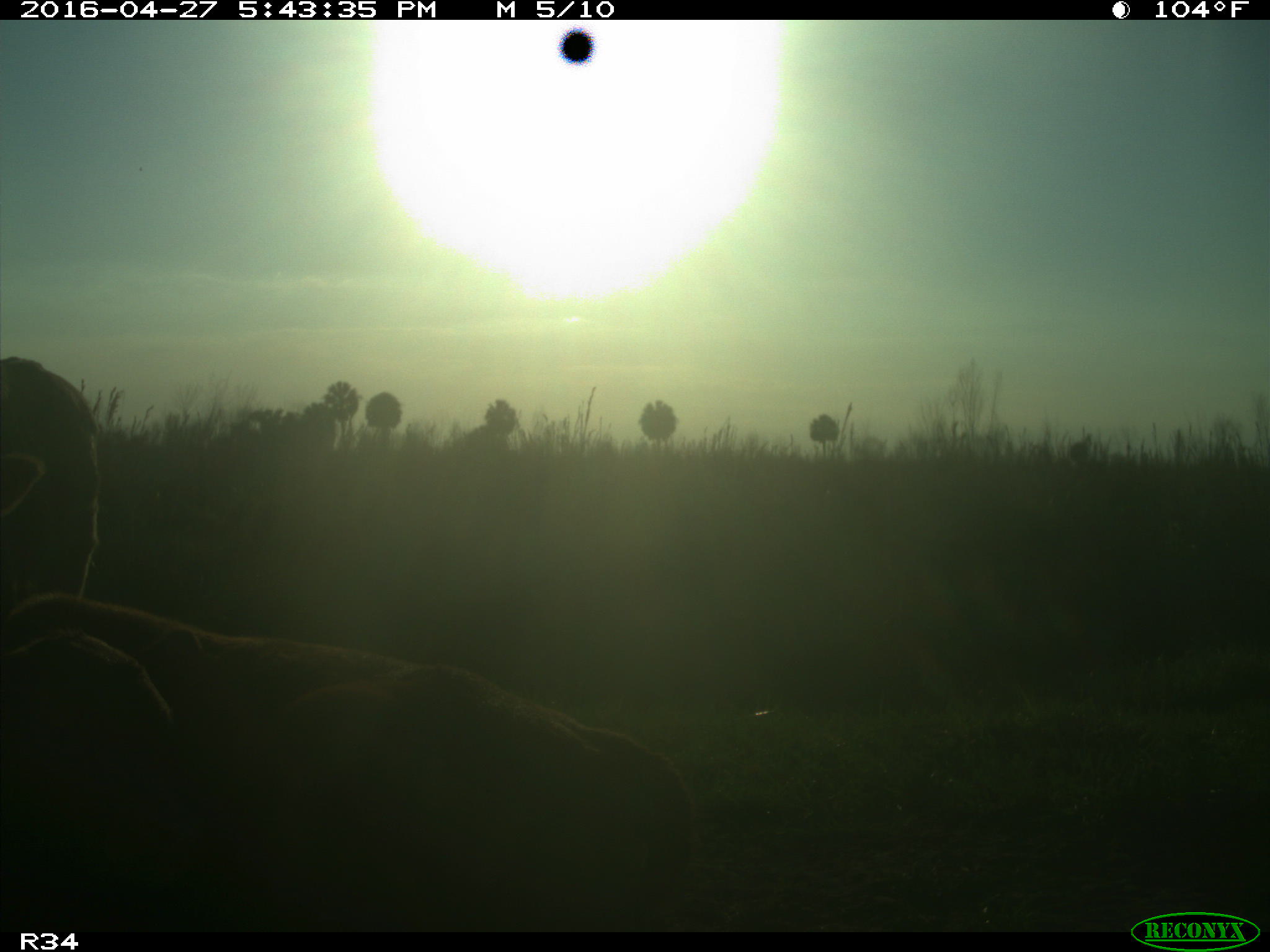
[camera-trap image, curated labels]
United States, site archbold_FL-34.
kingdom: Animalia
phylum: Chordata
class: Mammalia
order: Artiodactyla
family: Bovidae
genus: Bos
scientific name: Bos taurus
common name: domestic cow